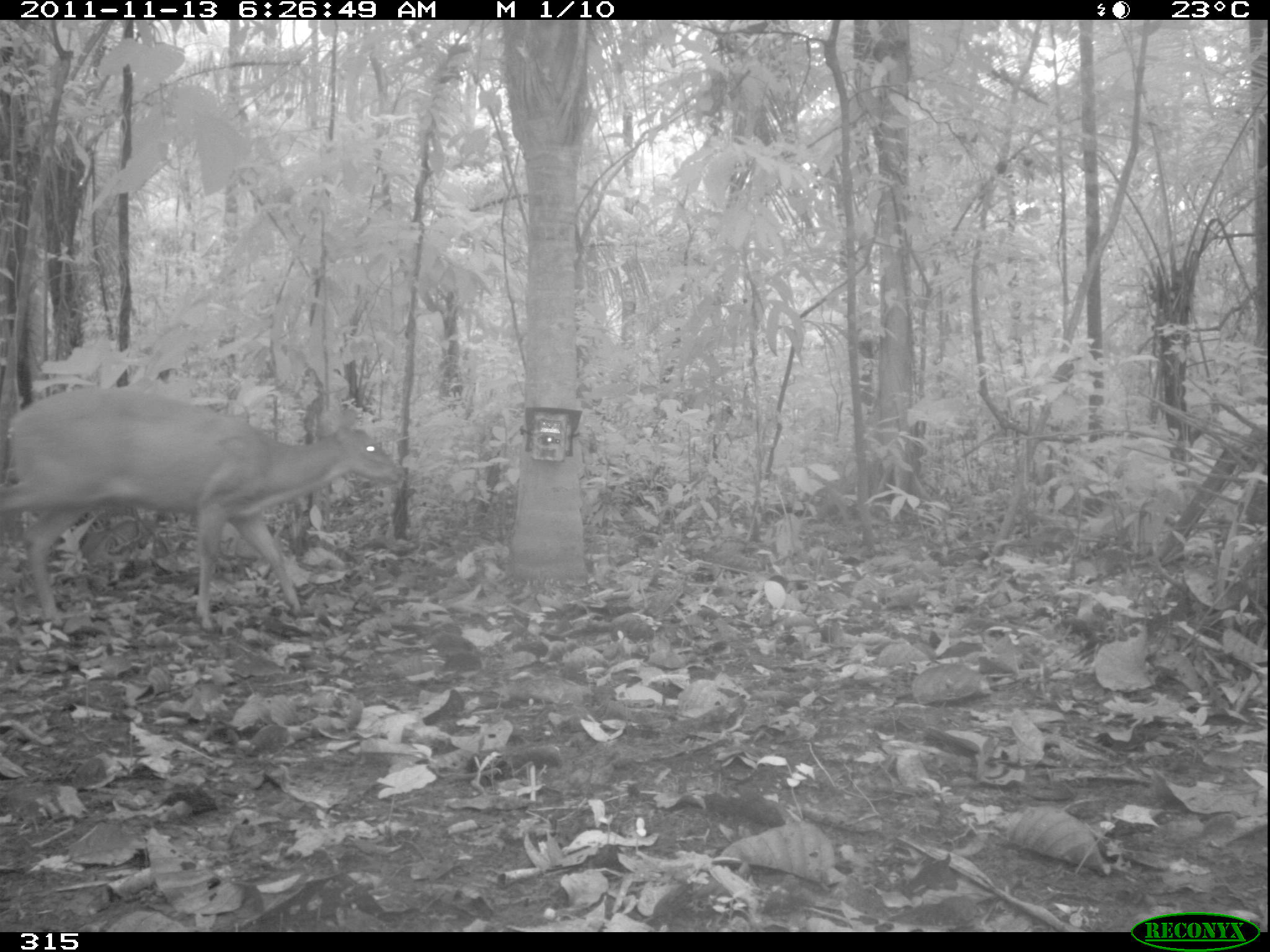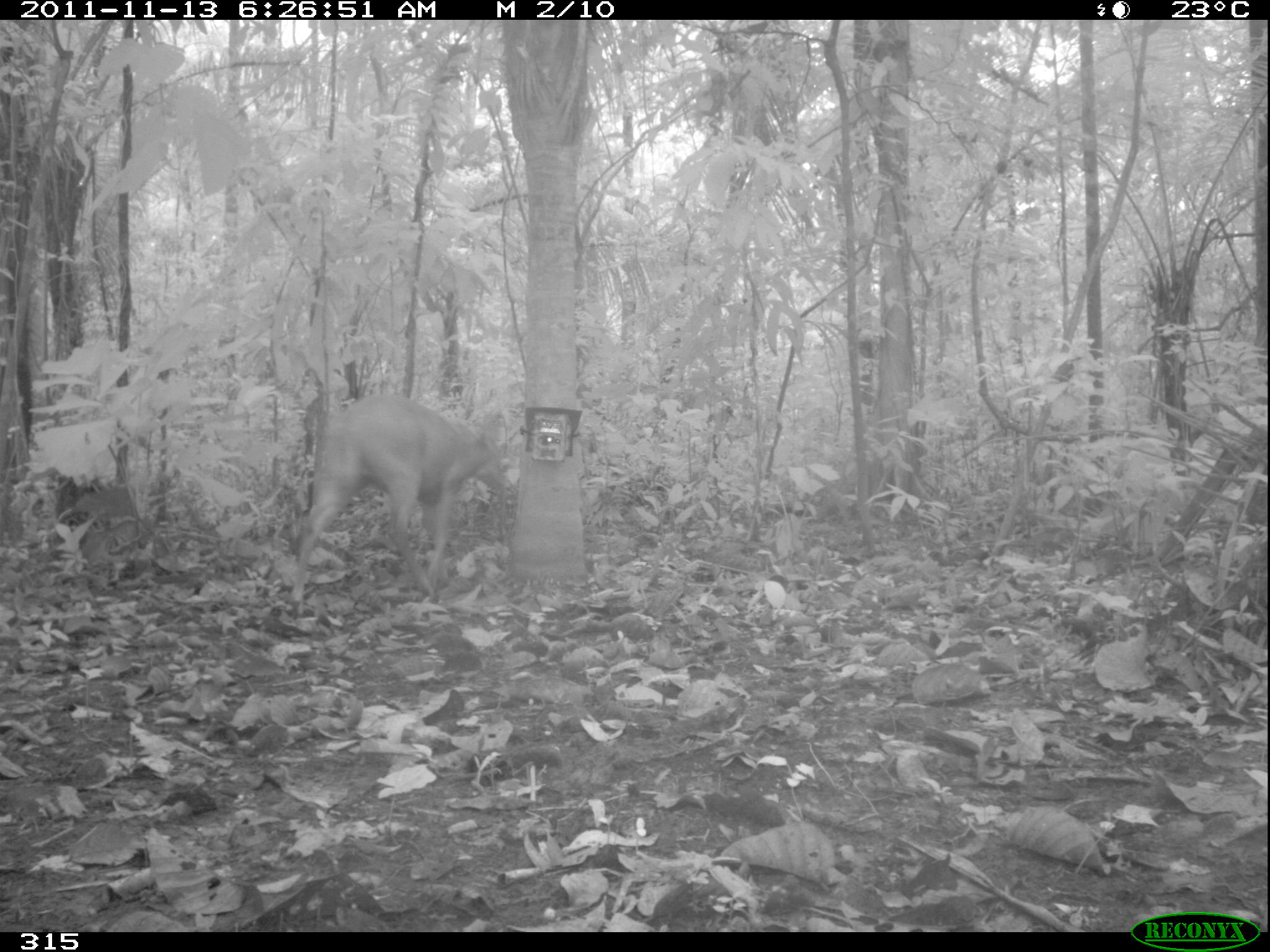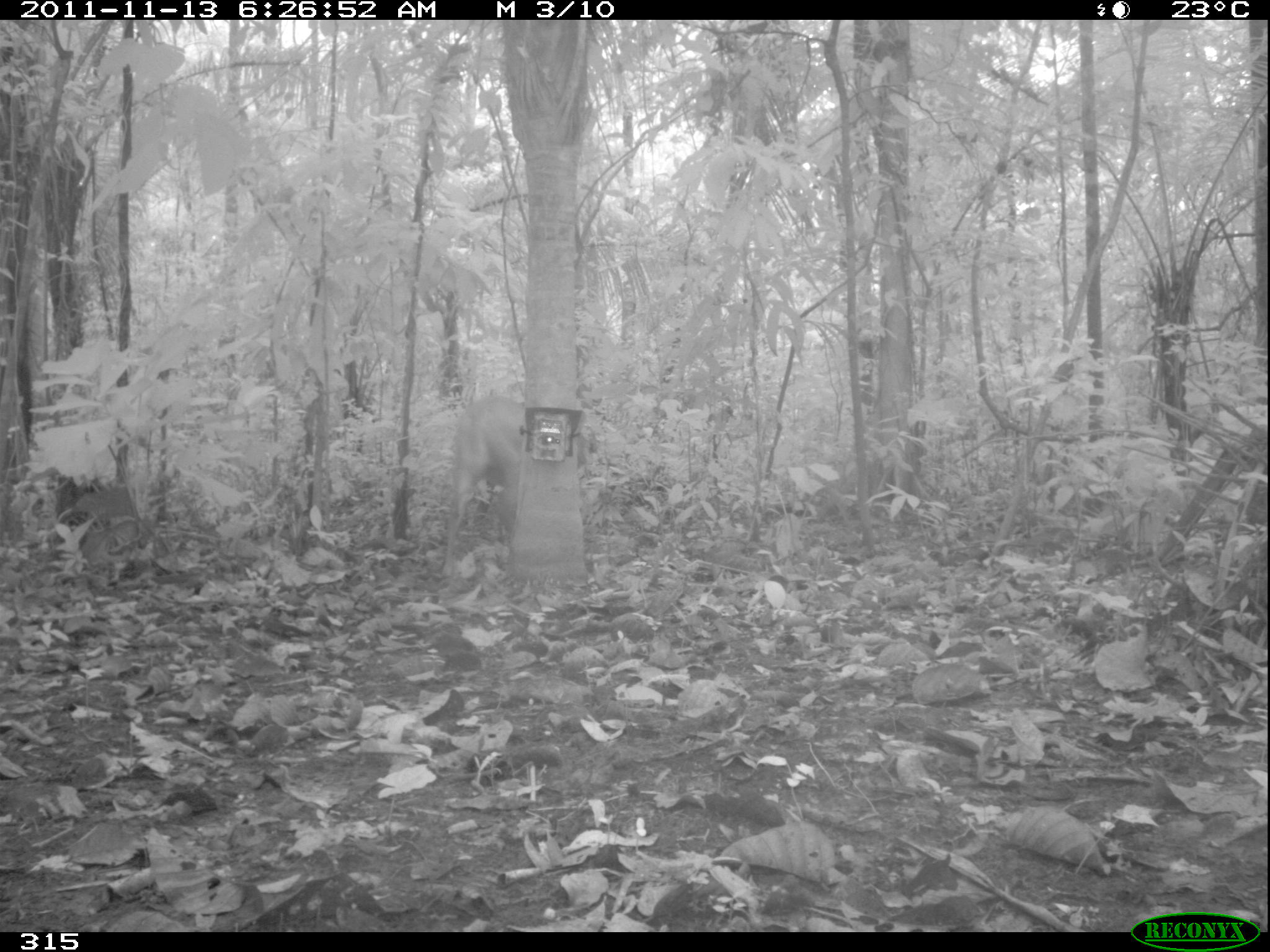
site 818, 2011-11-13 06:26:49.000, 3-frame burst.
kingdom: Animalia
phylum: Chordata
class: Mammalia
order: Artiodactyla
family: Cervidae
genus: Mazama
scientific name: Mazama americana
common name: red brocket